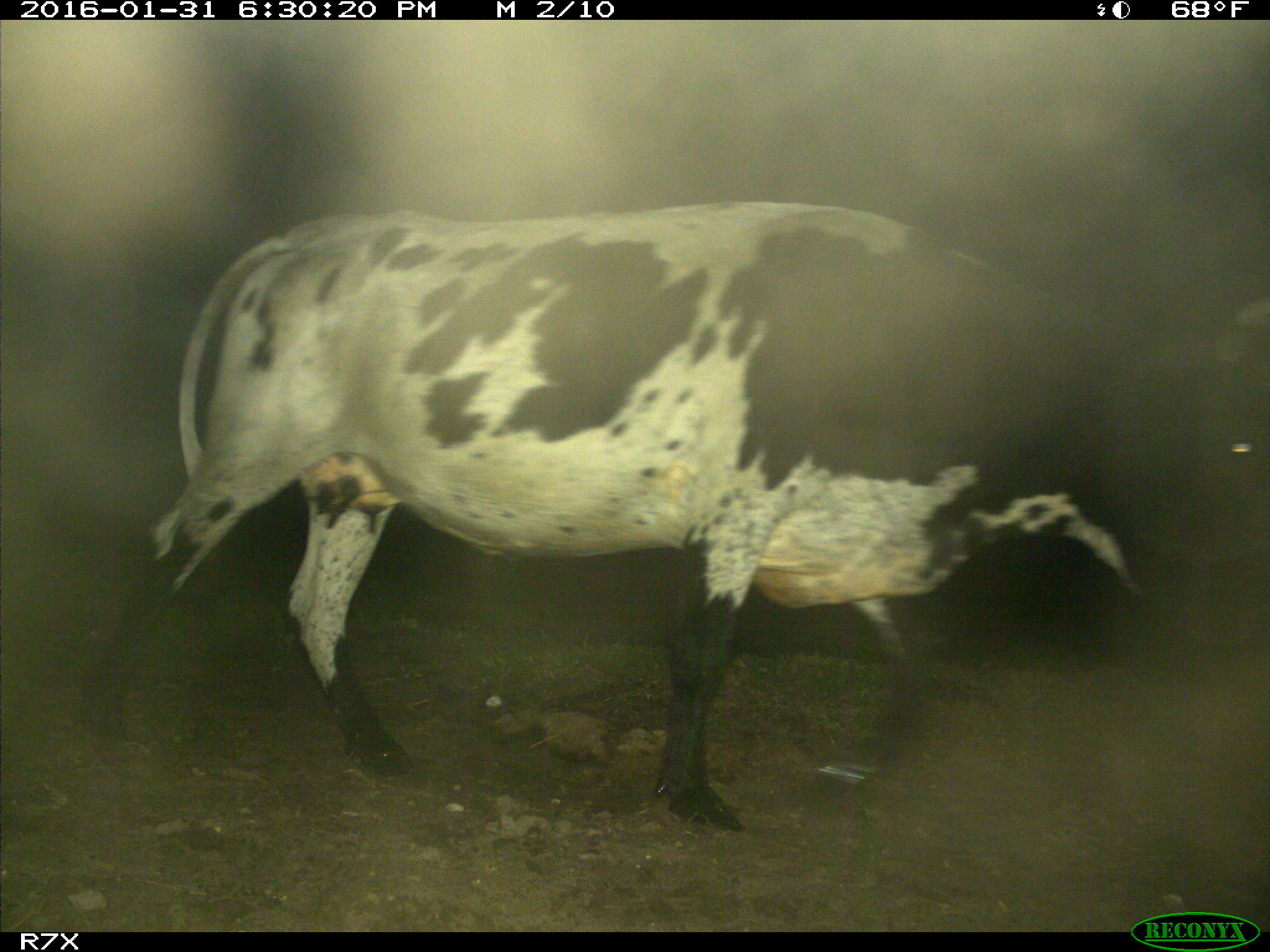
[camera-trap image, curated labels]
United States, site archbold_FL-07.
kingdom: Animalia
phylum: Chordata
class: Mammalia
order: Artiodactyla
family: Bovidae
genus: Bos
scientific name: Bos taurus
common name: domestic cow